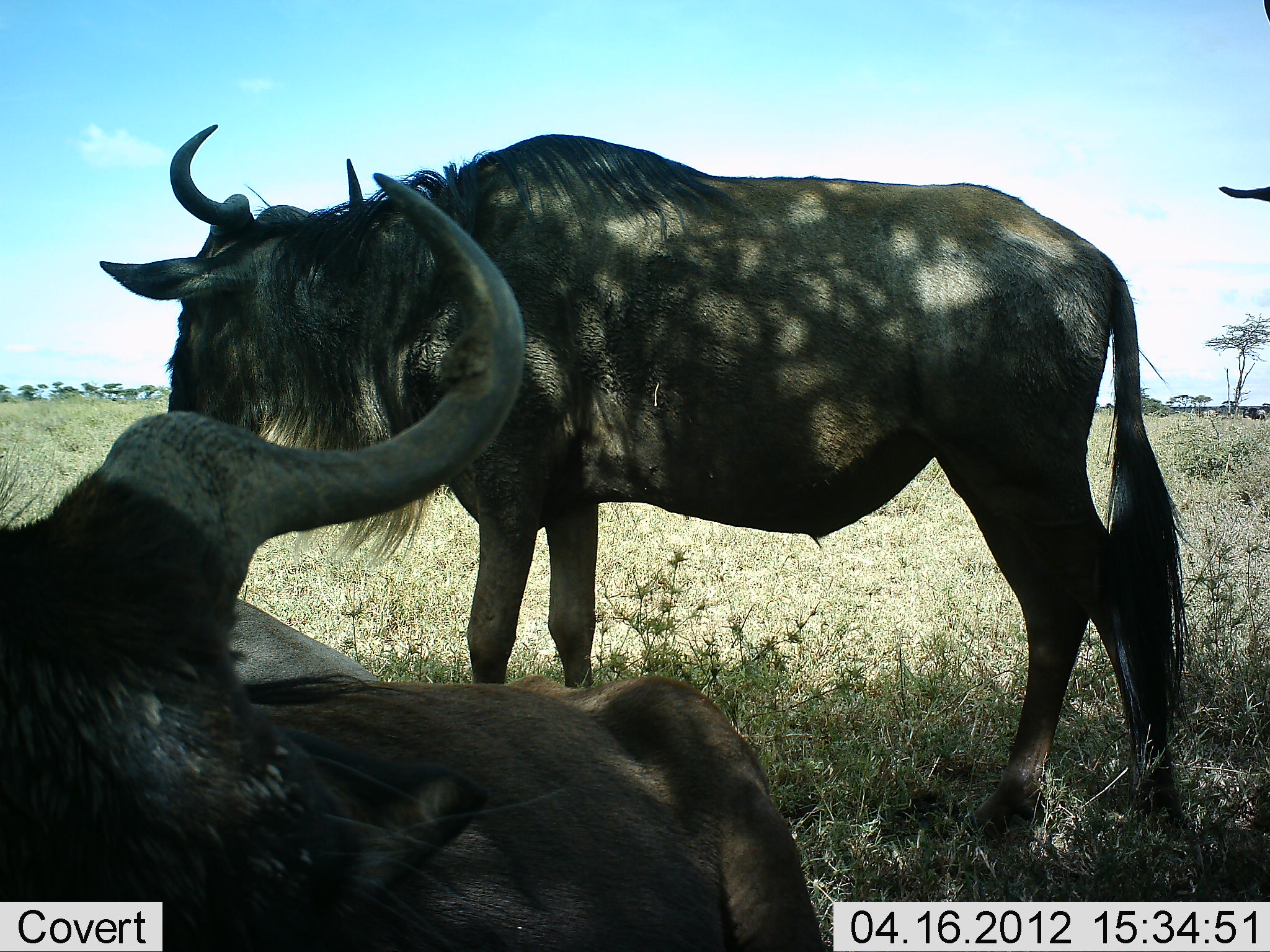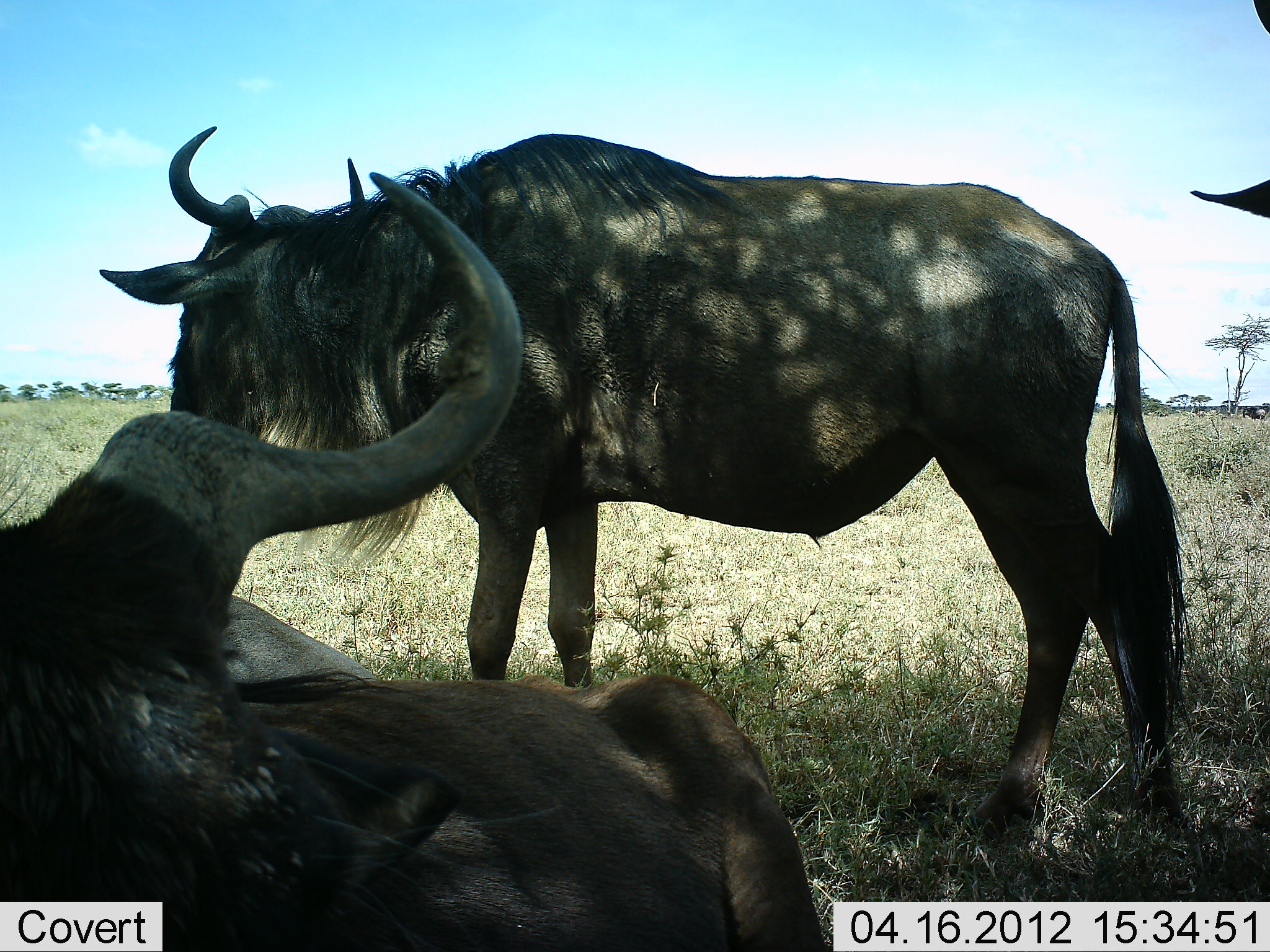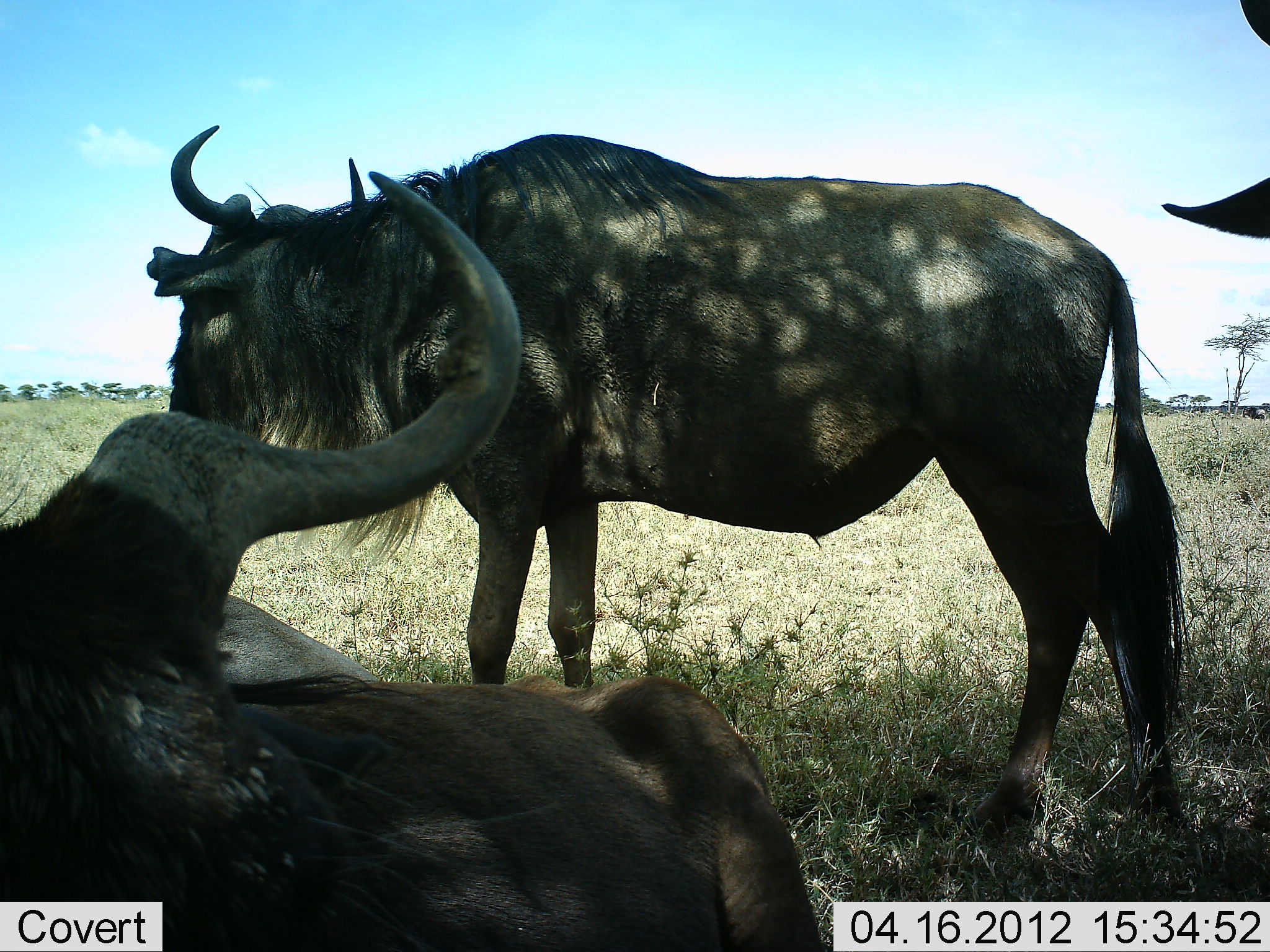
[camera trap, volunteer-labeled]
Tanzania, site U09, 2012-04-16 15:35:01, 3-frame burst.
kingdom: Animalia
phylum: Chordata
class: Mammalia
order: Artiodactyla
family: Bovidae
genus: Connochaetes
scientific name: Connochaetes taurinus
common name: blue wildebeest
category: wildebeest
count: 3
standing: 83%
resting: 92%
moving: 4%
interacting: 0%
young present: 0%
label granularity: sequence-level